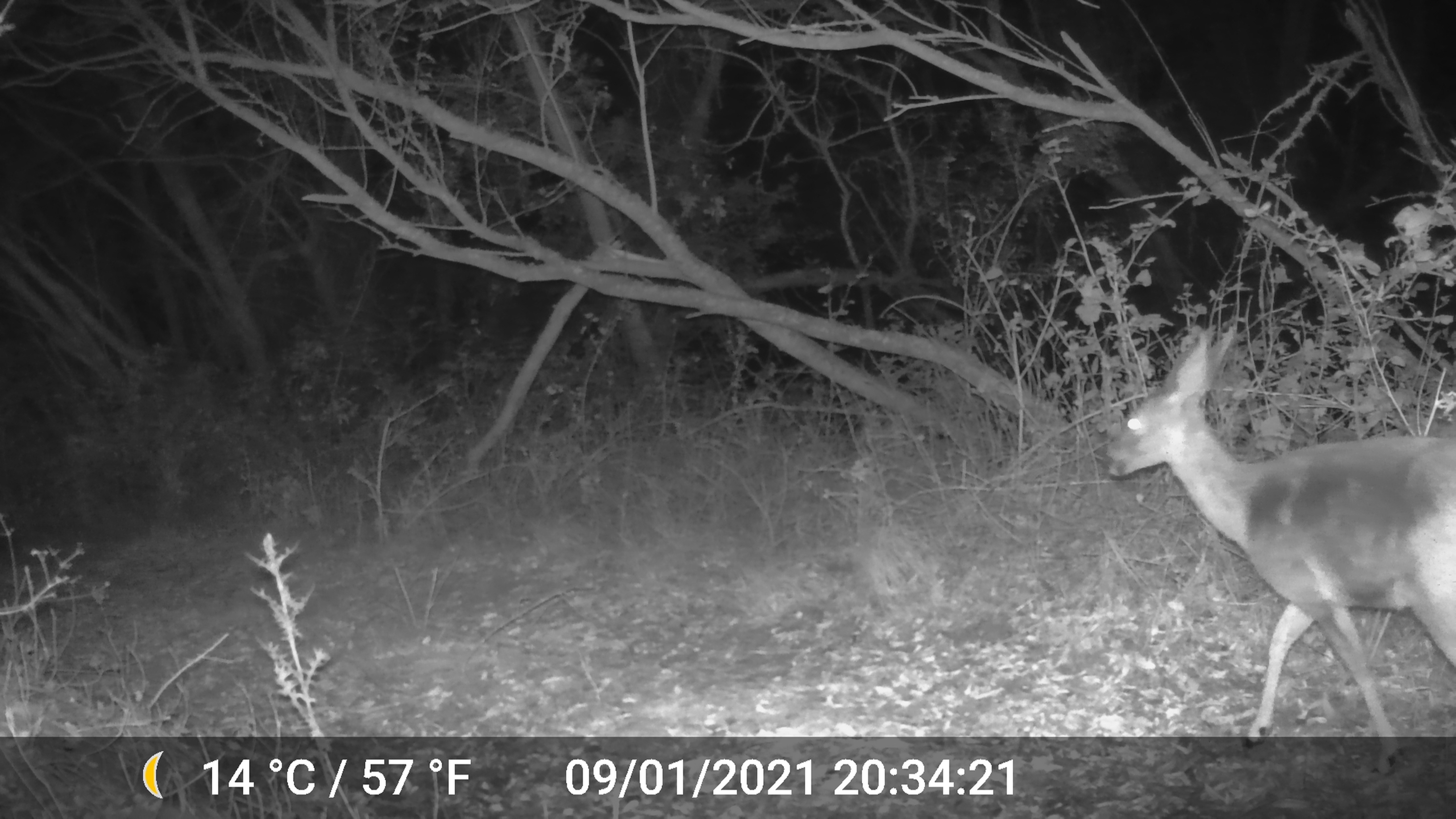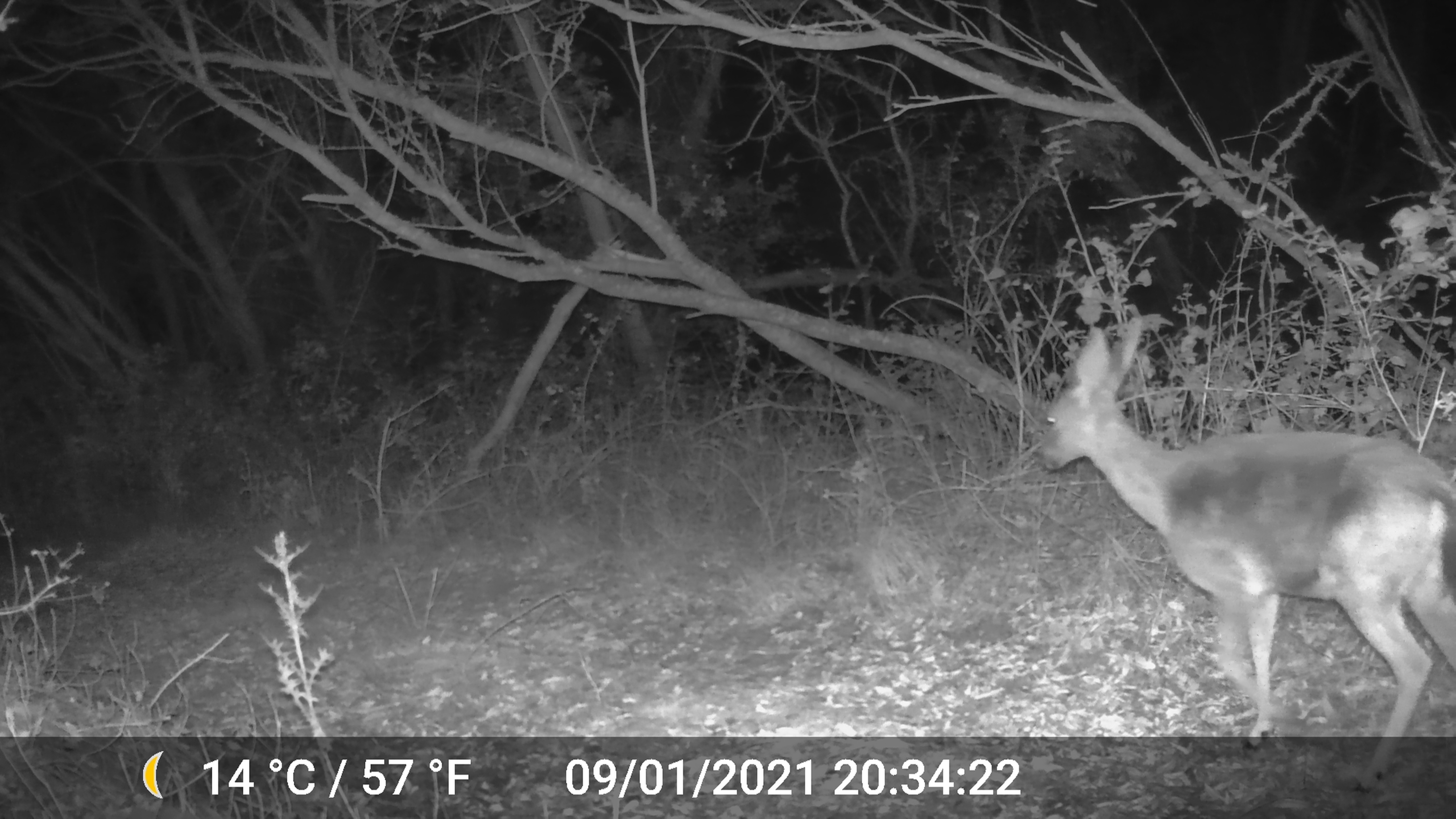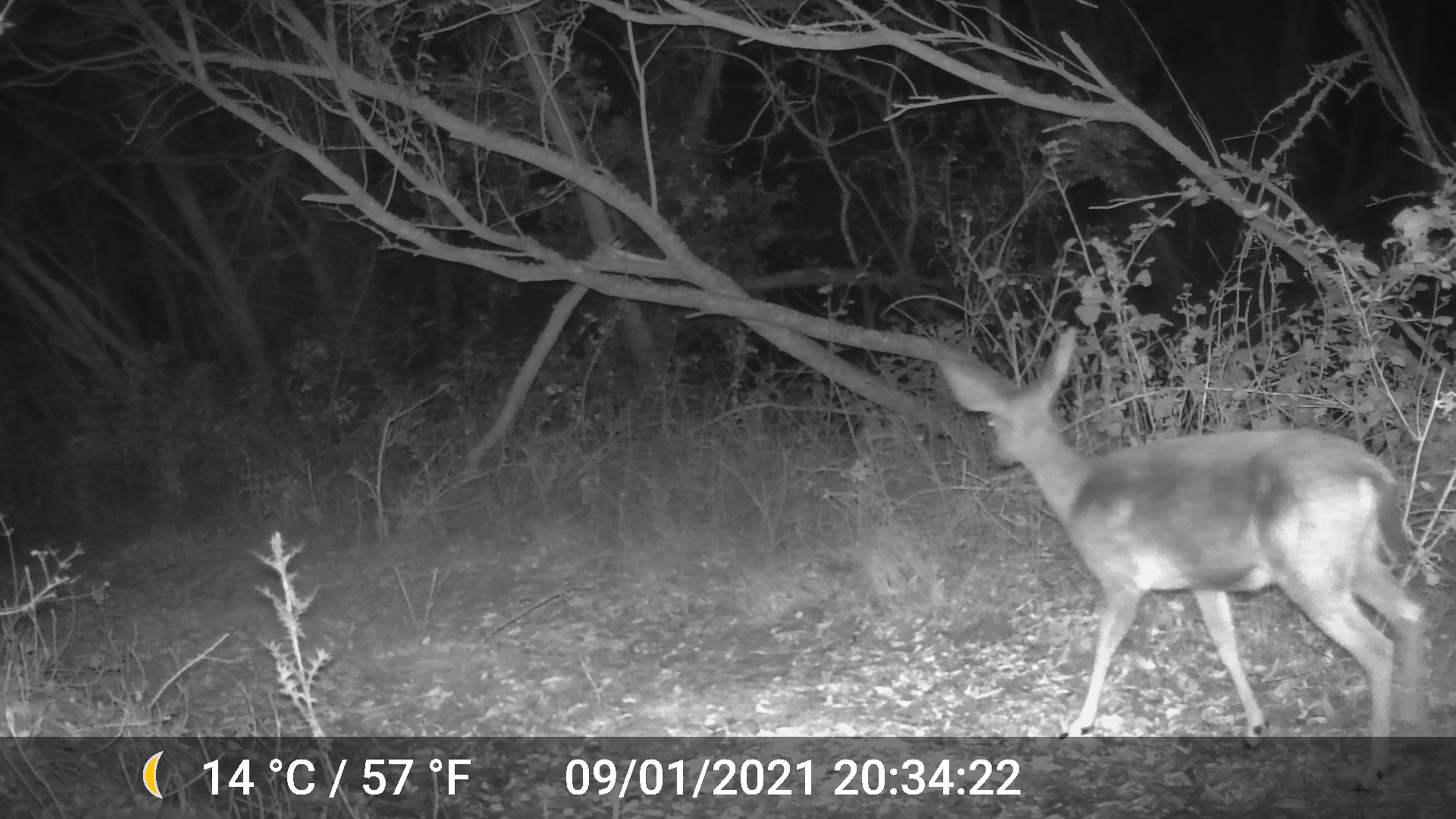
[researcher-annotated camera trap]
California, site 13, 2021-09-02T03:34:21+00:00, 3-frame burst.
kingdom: Animalia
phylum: Chordata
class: Mammalia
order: Artiodactyla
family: Cervidae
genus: Odocoileus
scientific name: Odocoileus hemionus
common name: mule deer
Mule deer (Odocoileus hemionus).